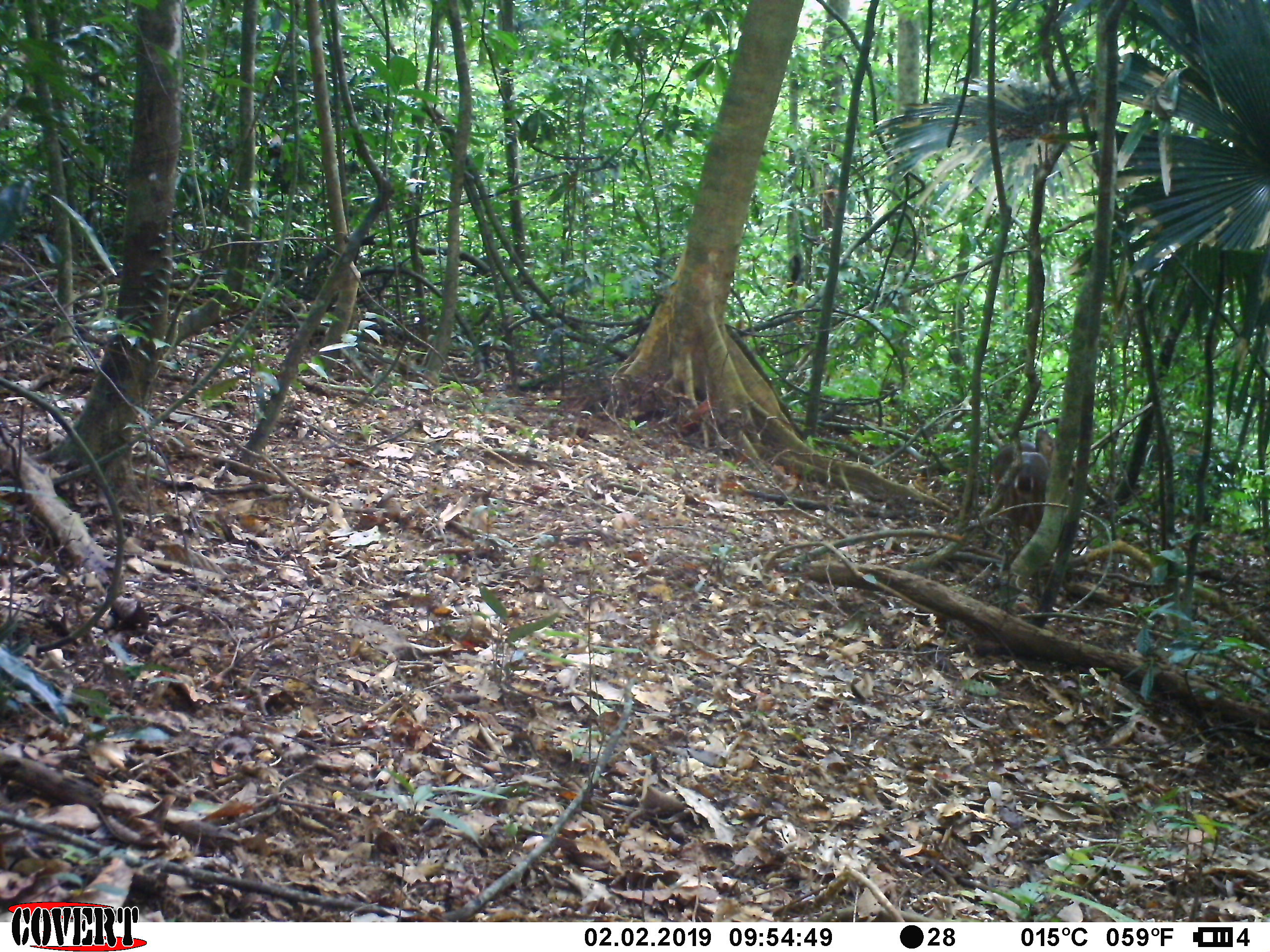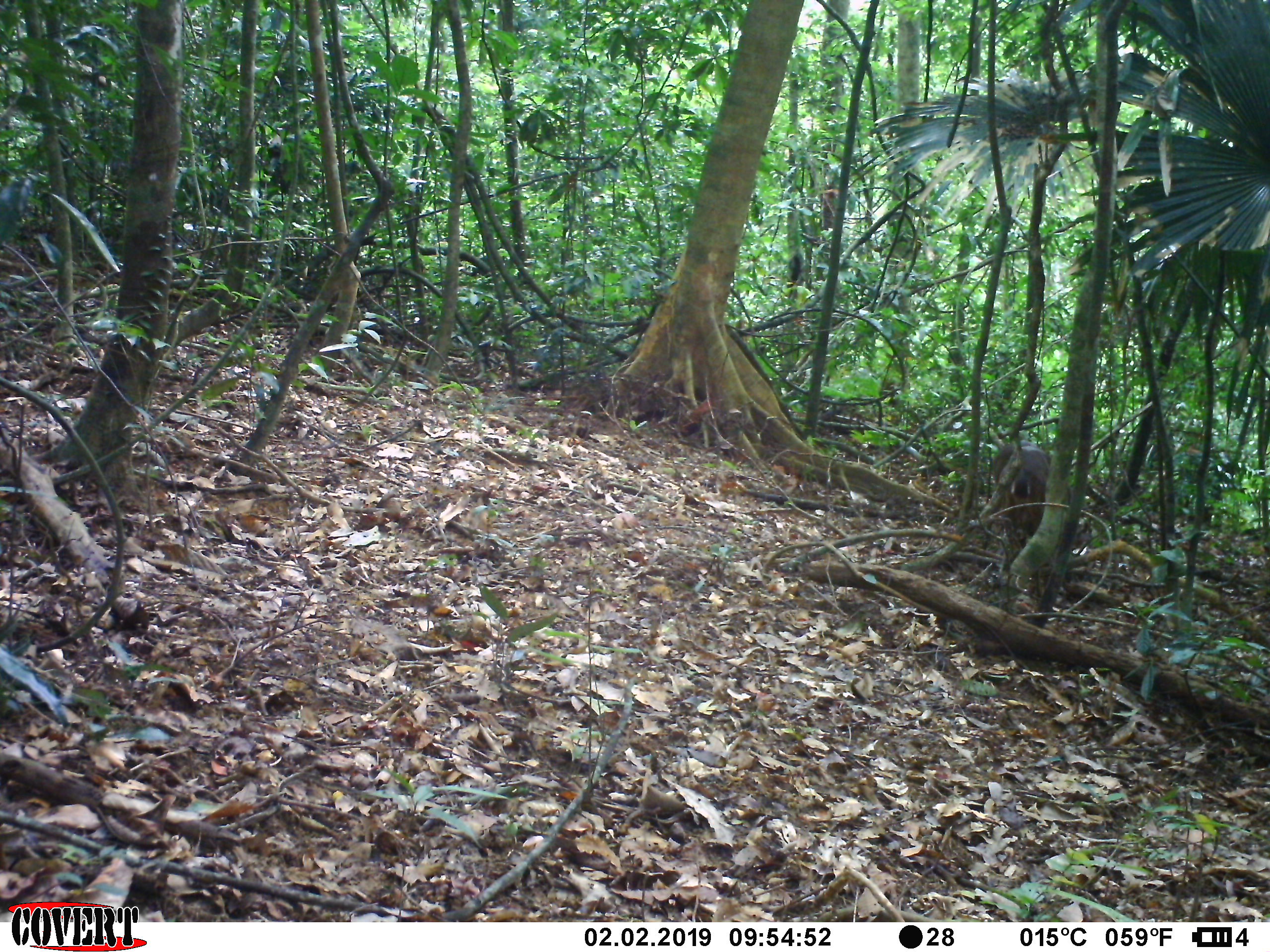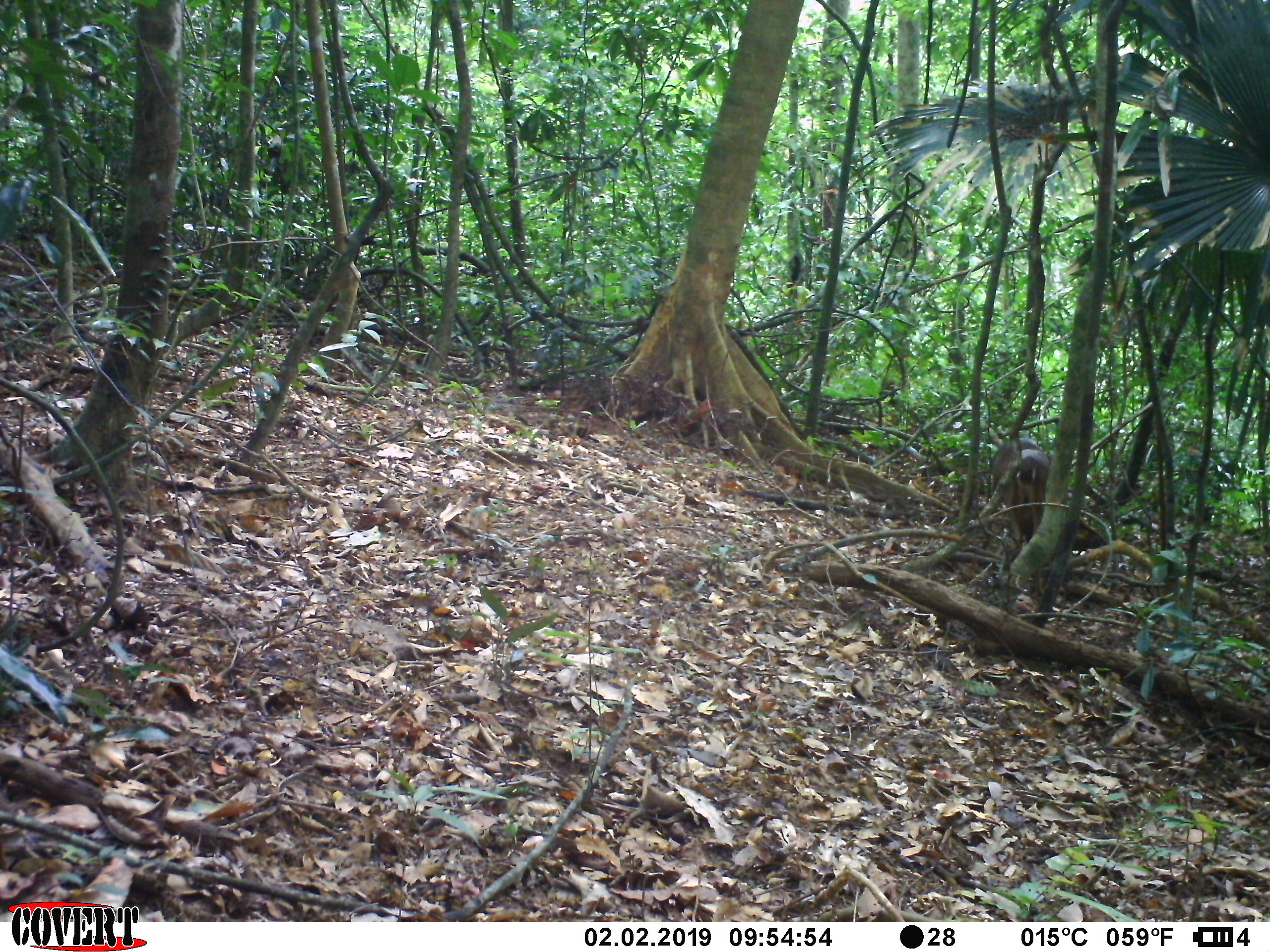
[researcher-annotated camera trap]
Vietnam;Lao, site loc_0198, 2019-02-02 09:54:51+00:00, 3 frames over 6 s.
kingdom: Animalia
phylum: Chordata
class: Mammalia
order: Artiodactyla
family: Cervidae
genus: Muntiacus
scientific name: Muntiacus vuquangensis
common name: large-antlered muntjac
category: large antlered muntjac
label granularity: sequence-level